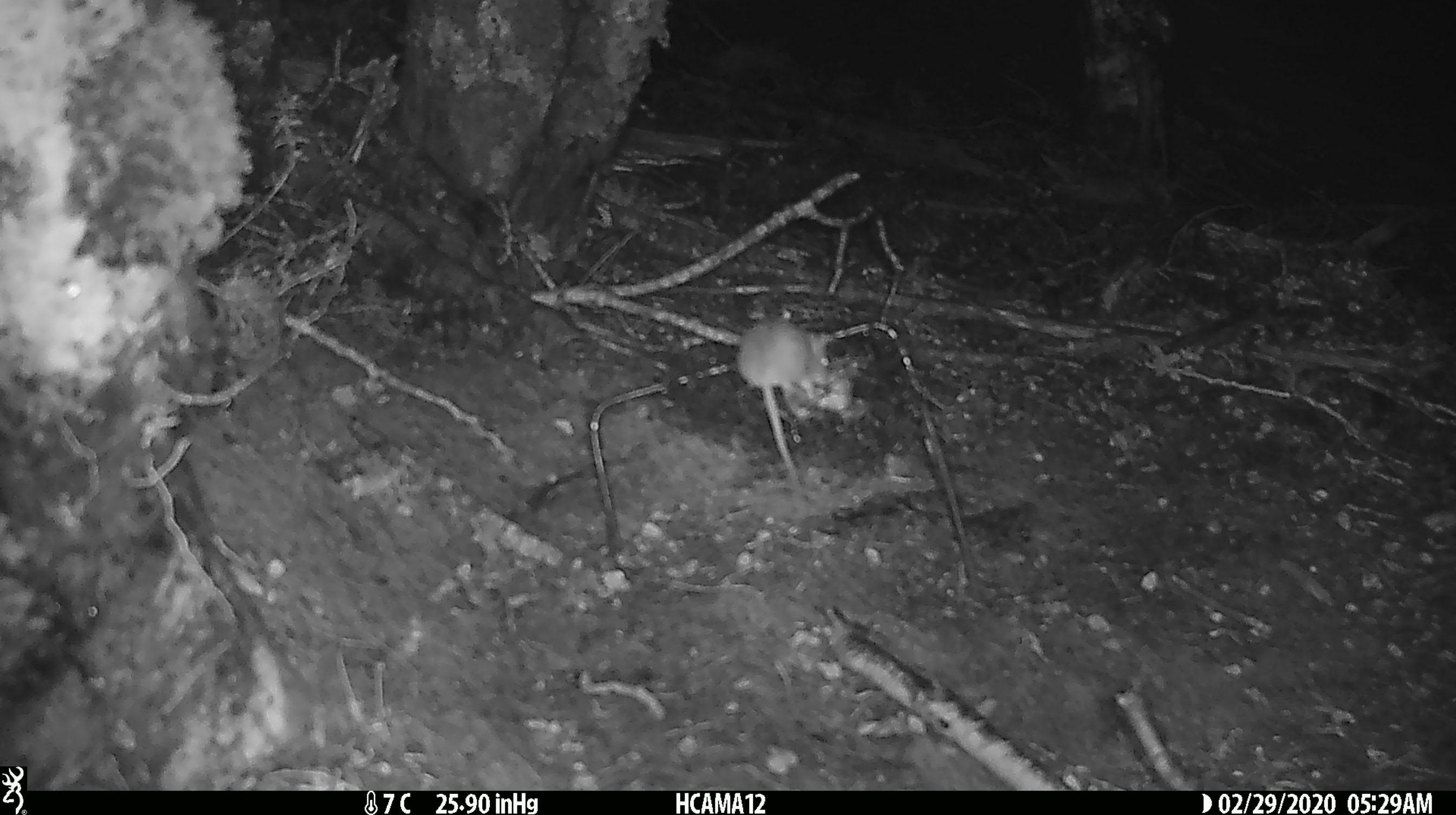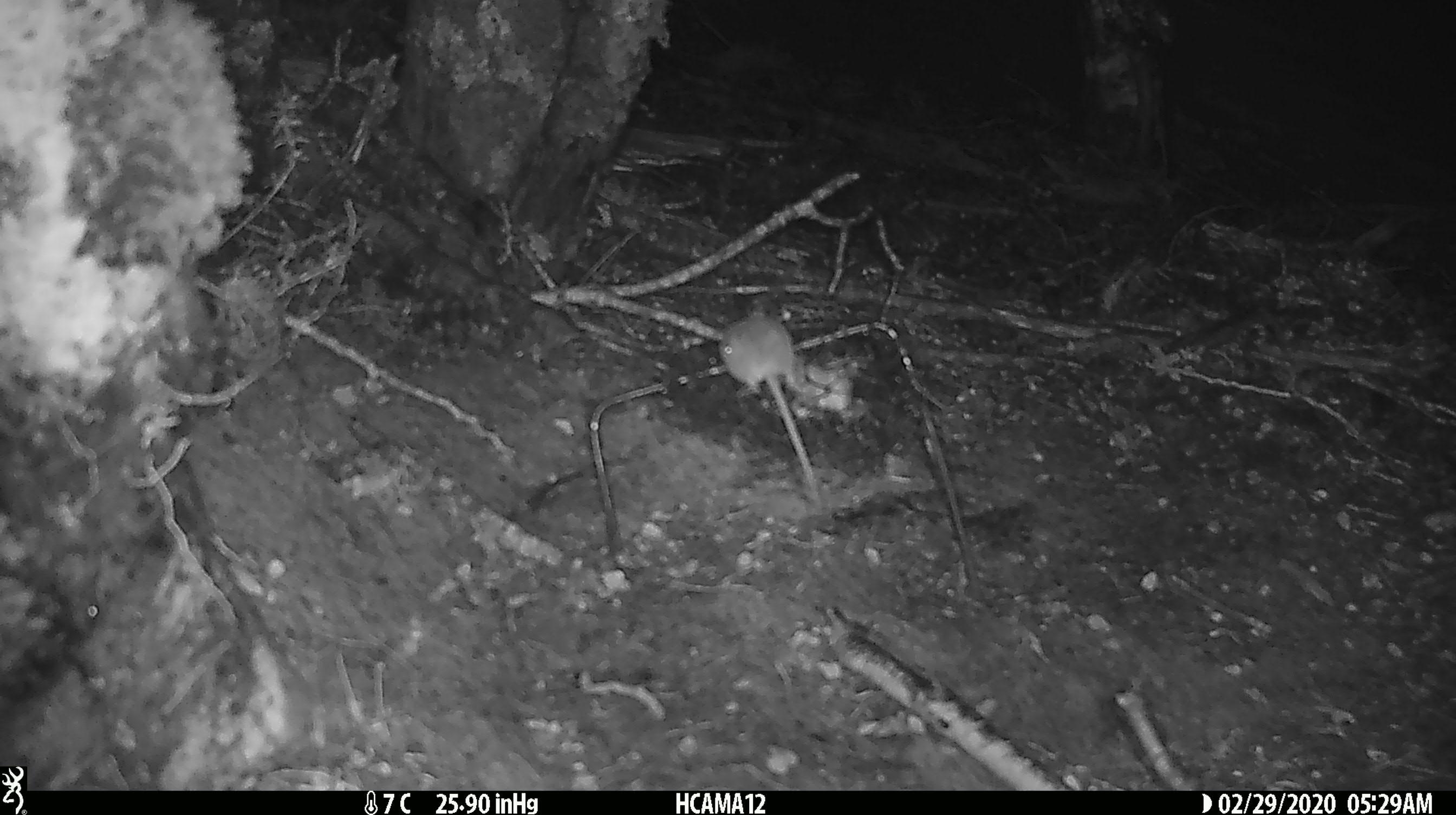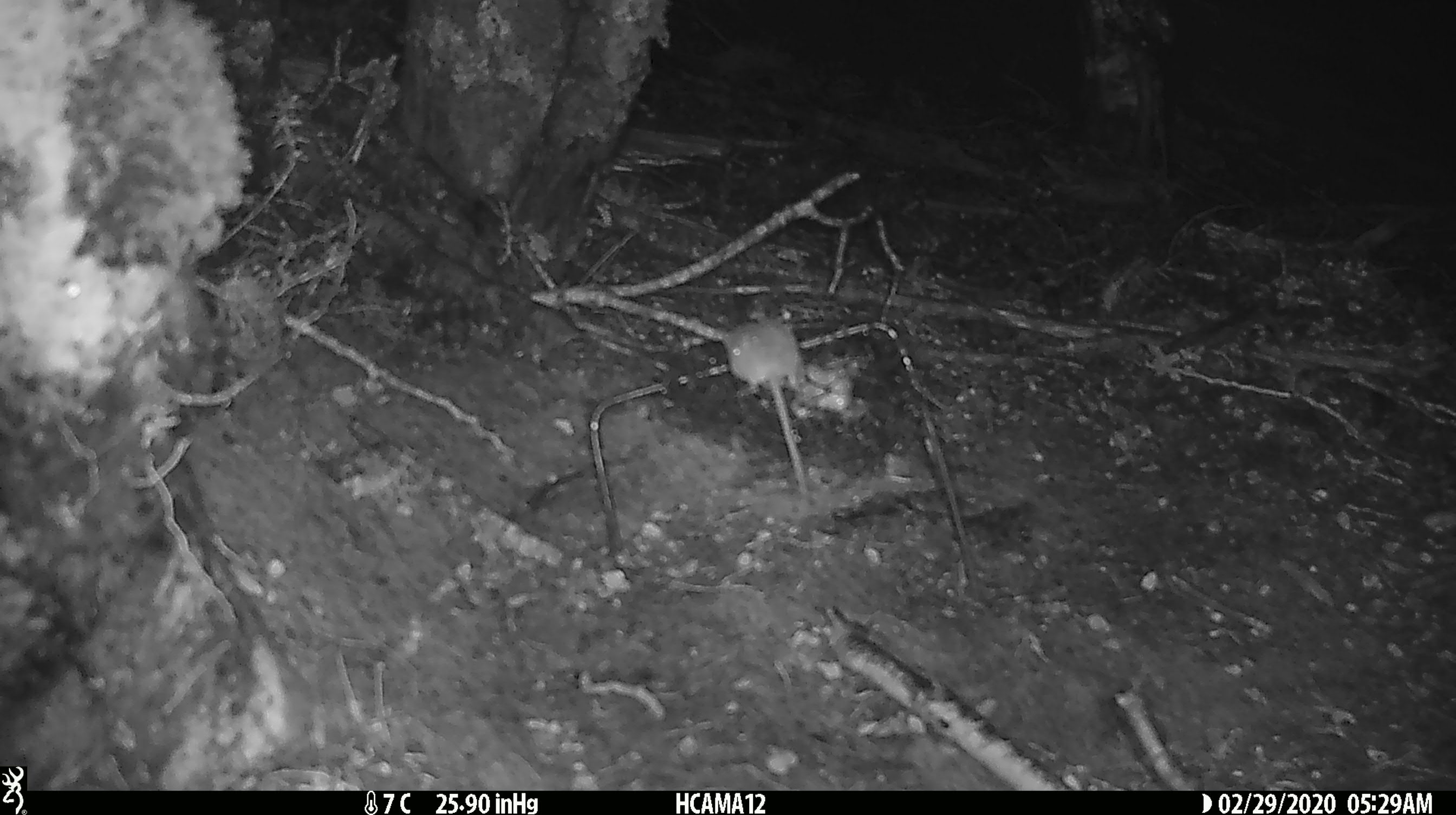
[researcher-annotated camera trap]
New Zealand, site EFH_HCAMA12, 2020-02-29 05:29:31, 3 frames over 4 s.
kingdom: Animalia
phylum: Chordata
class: Mammalia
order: Rodentia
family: Muridae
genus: Mus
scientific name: Mus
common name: mouse